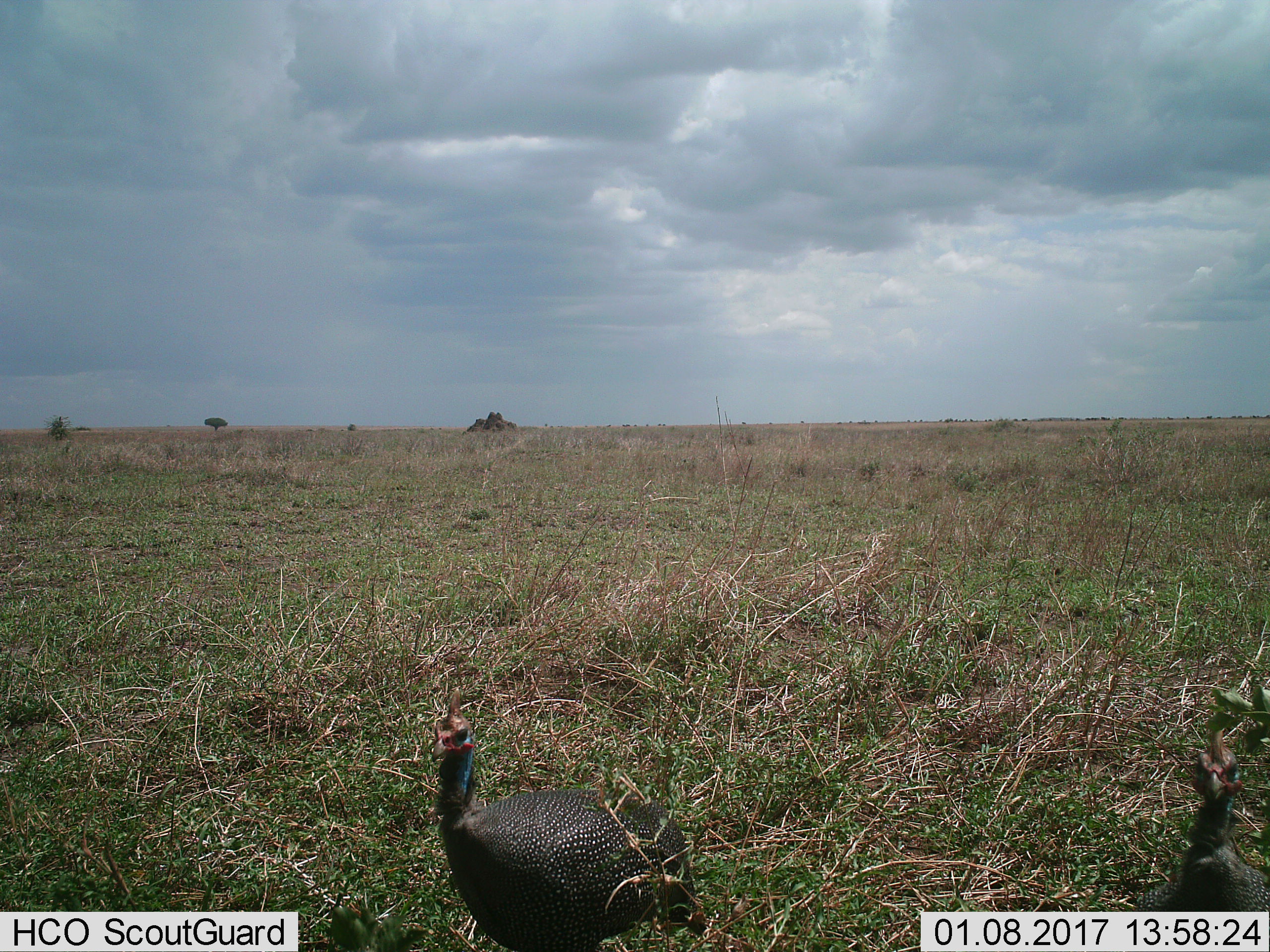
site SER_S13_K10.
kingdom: Animalia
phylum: Chordata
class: Aves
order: Galliformes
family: Numididae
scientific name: Numididae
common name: guineafowl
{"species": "guineafowl (Numididae)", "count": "2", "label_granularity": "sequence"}